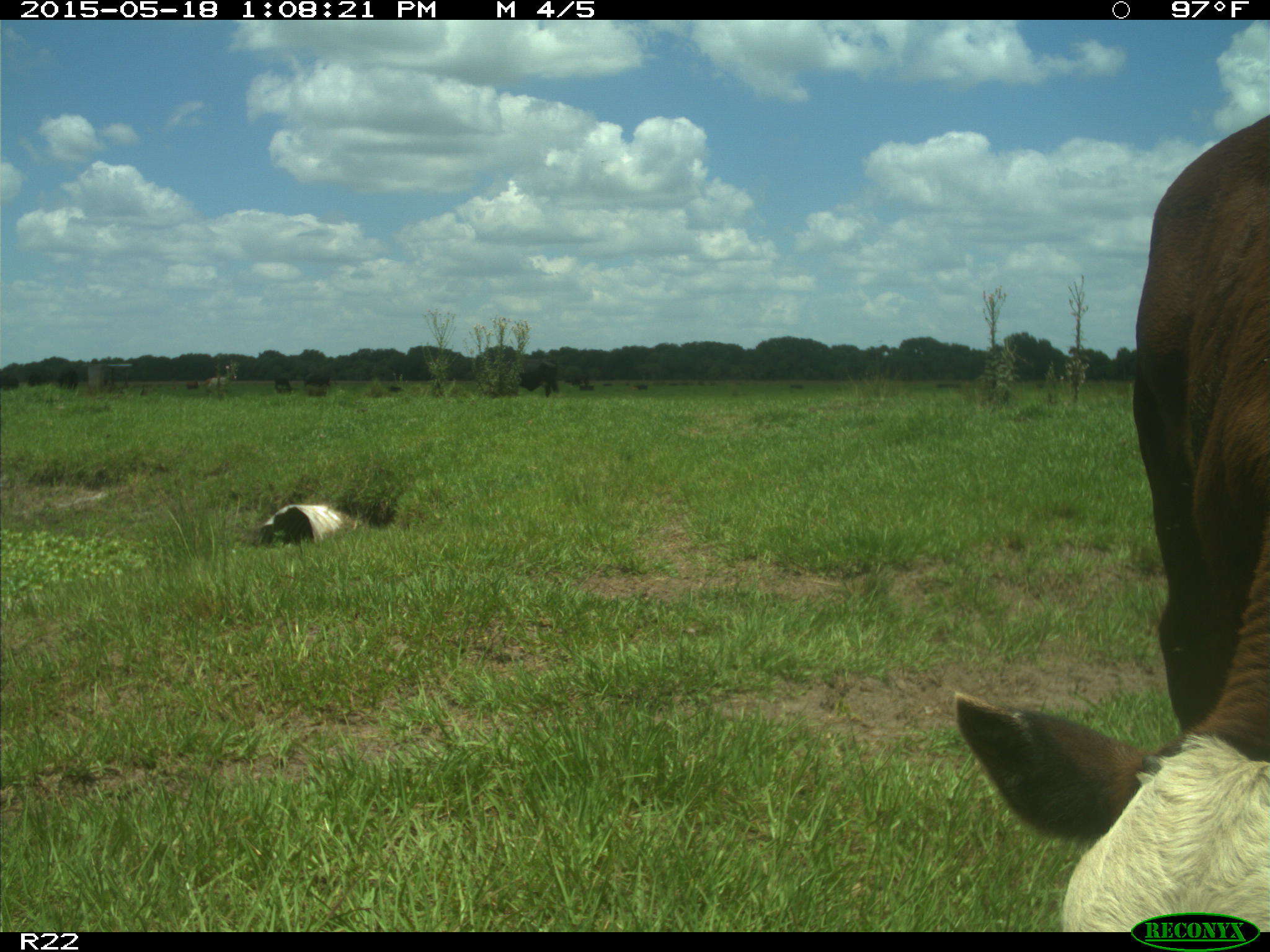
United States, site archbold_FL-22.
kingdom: Animalia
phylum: Chordata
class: Mammalia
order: Artiodactyla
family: Bovidae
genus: Bos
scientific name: Bos taurus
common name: domestic cow